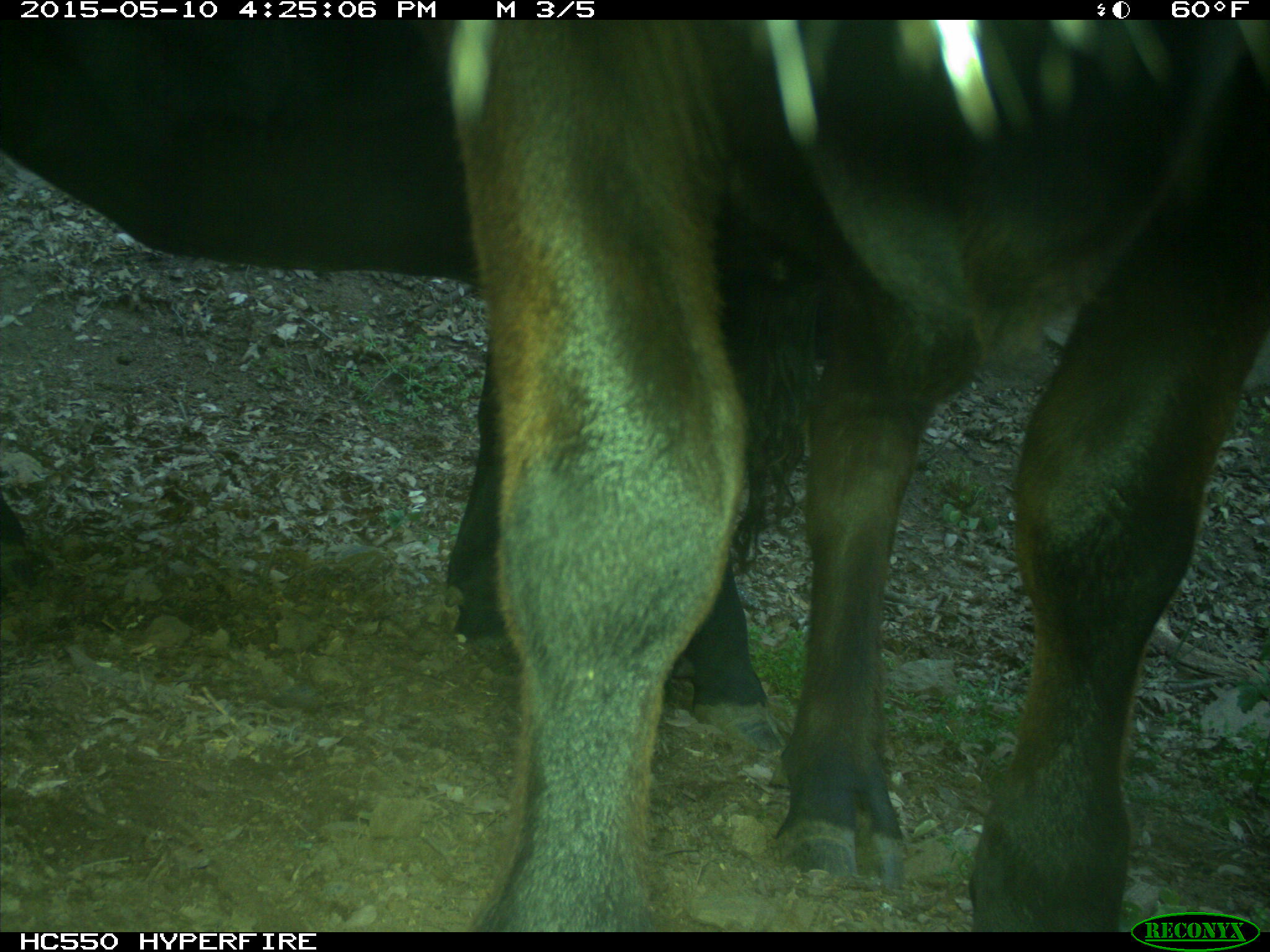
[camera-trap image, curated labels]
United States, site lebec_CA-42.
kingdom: Animalia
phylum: Chordata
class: Mammalia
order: Artiodactyla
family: Bovidae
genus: Bos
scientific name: Bos taurus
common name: domestic cow